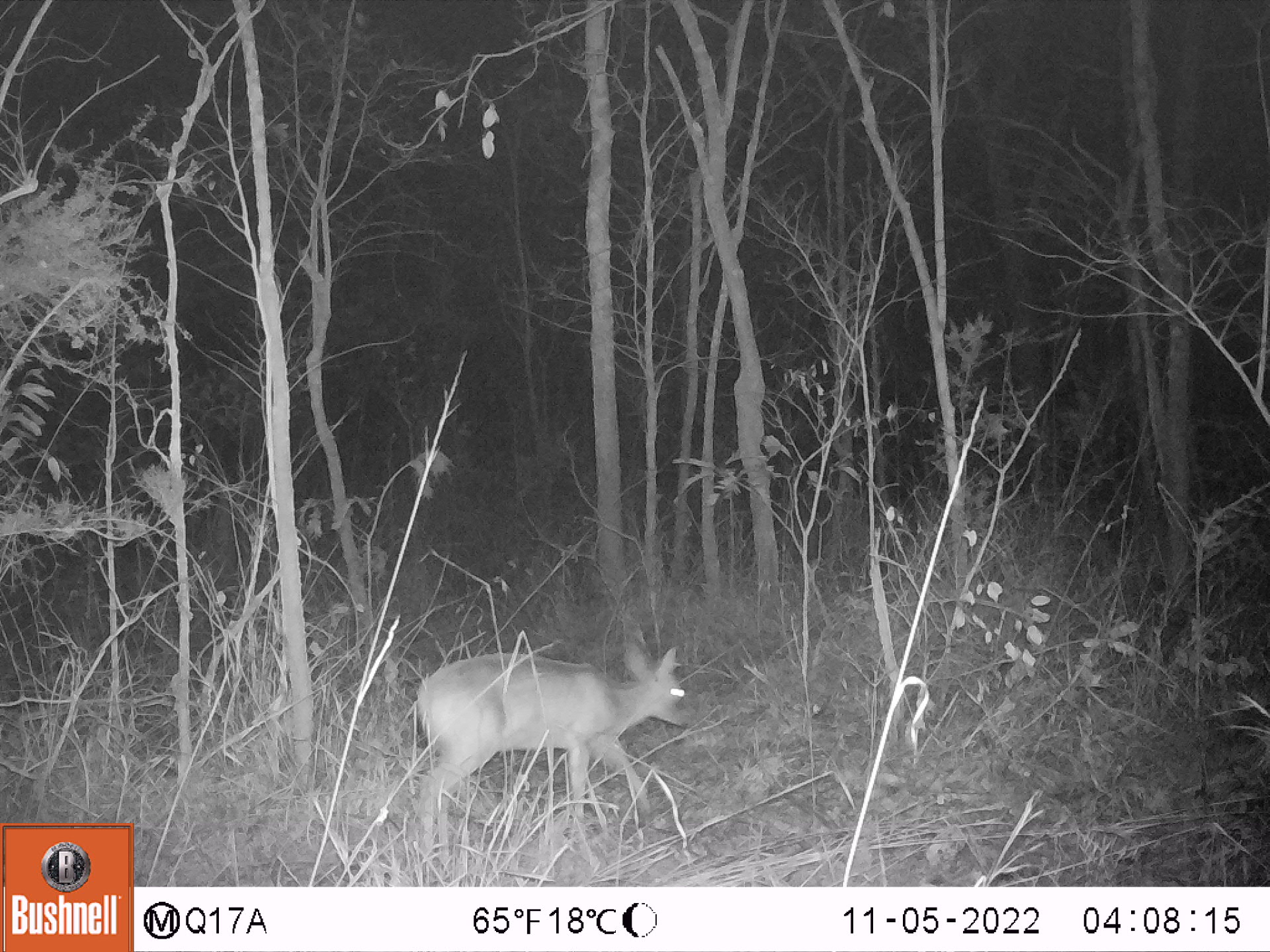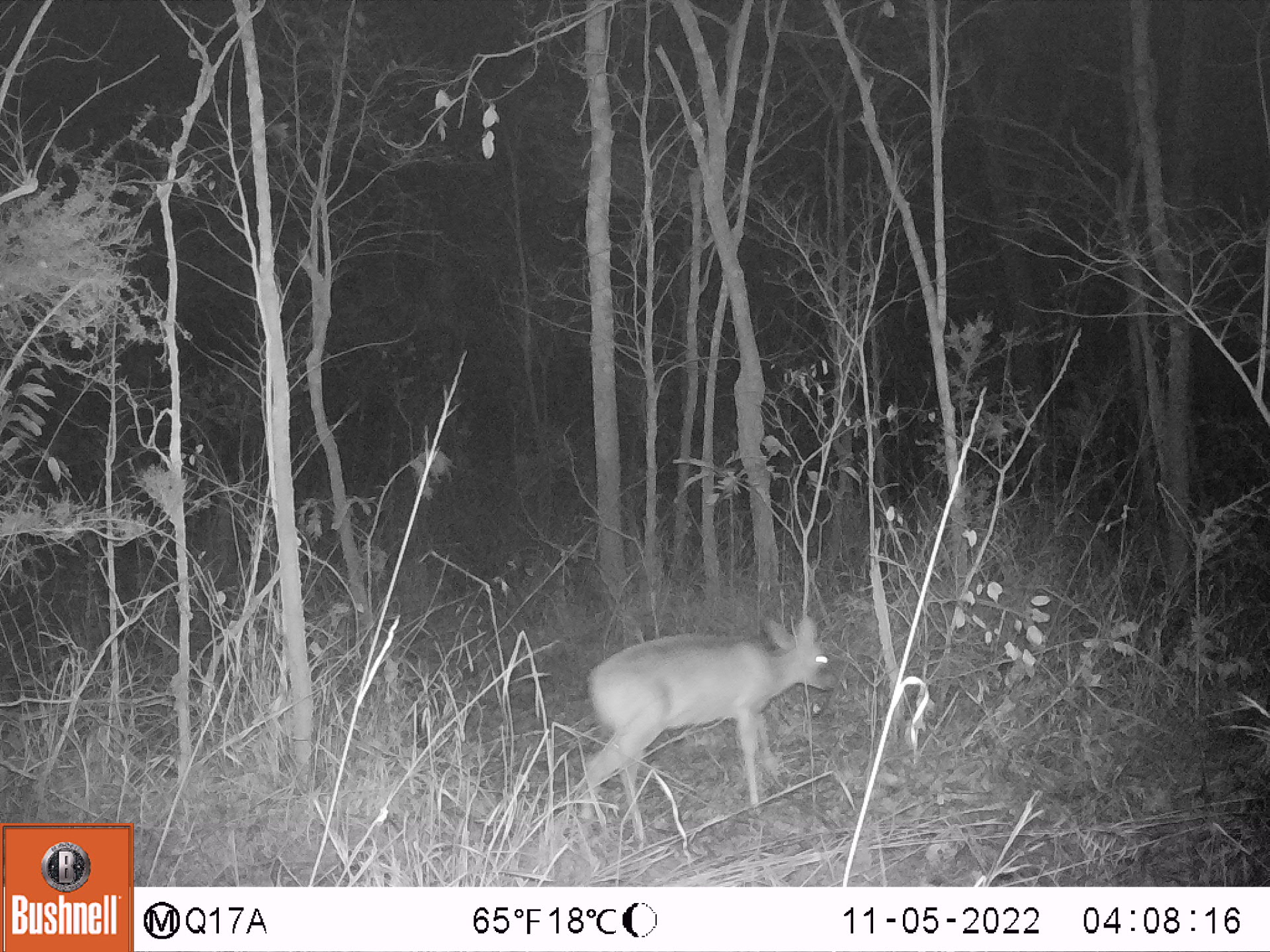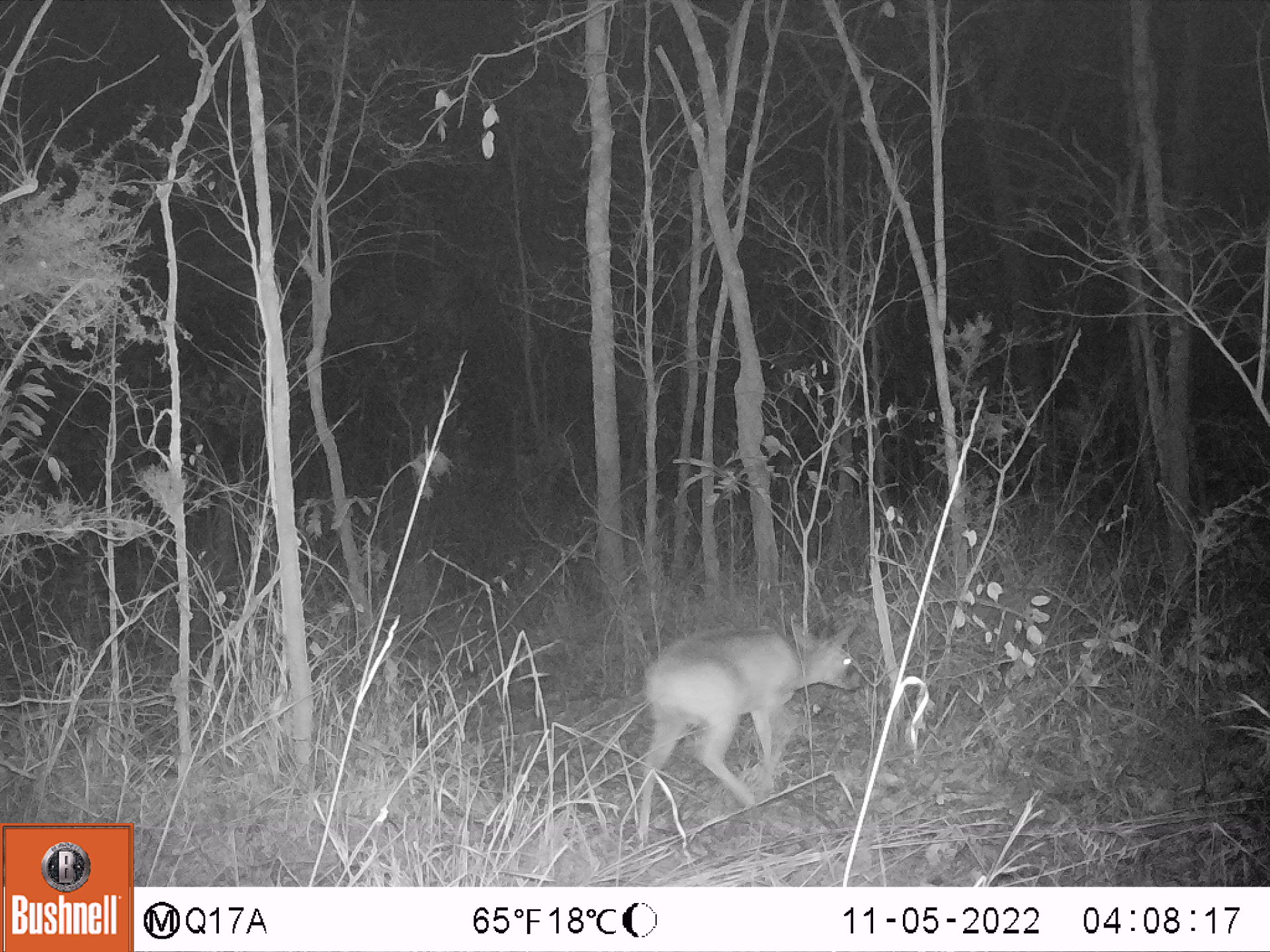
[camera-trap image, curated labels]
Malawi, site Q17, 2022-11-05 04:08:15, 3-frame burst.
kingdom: Animalia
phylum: Chordata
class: Mammalia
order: Artiodactyla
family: Bovidae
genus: Sylvicapra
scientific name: Sylvicapra grimmia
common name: common duiker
Common duiker (Sylvicapra grimmia), count 1.